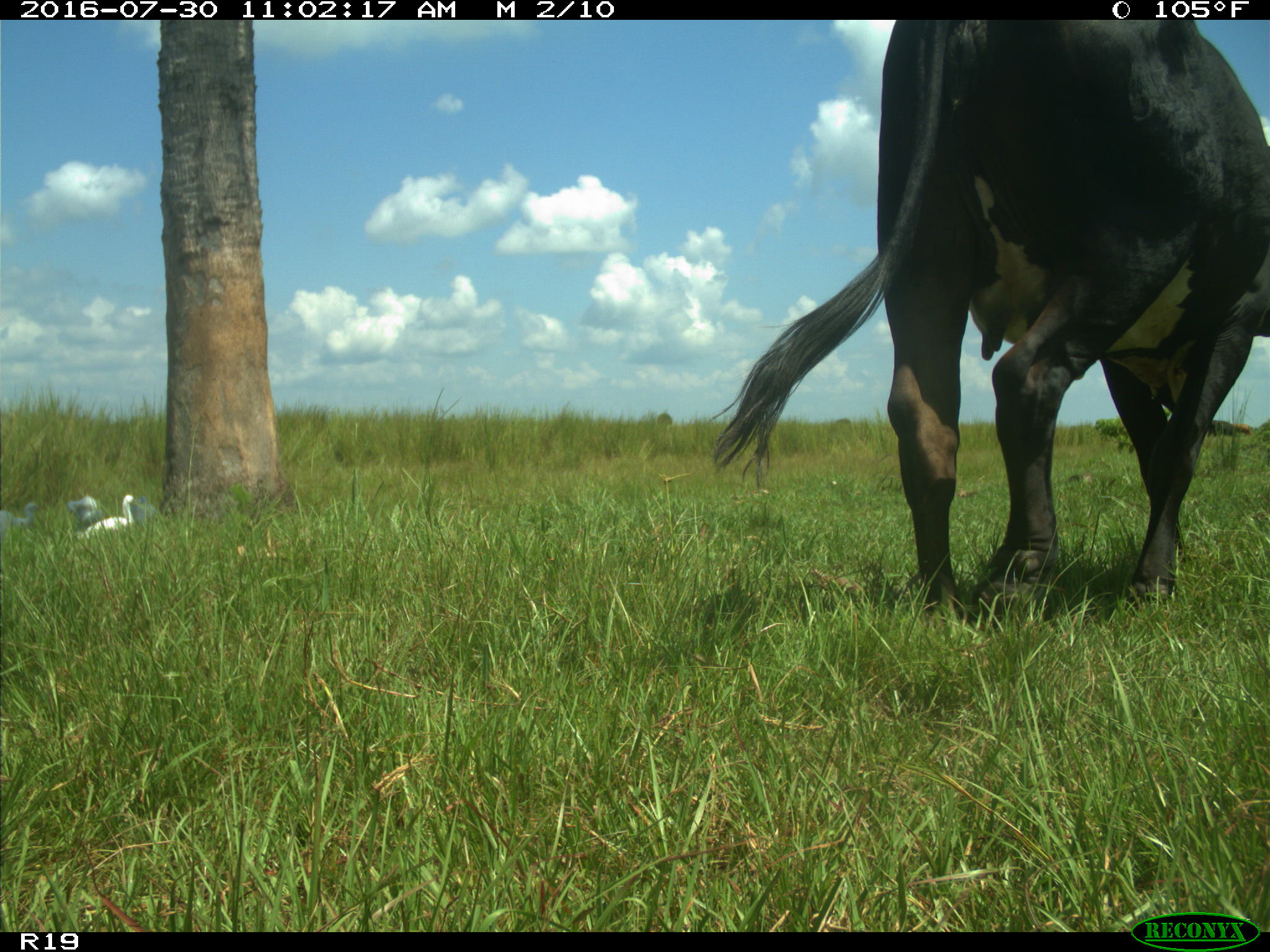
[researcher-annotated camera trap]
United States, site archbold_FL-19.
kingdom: Animalia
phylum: Chordata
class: Mammalia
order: Artiodactyla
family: Bovidae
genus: Bos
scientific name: Bos taurus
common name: domestic cow